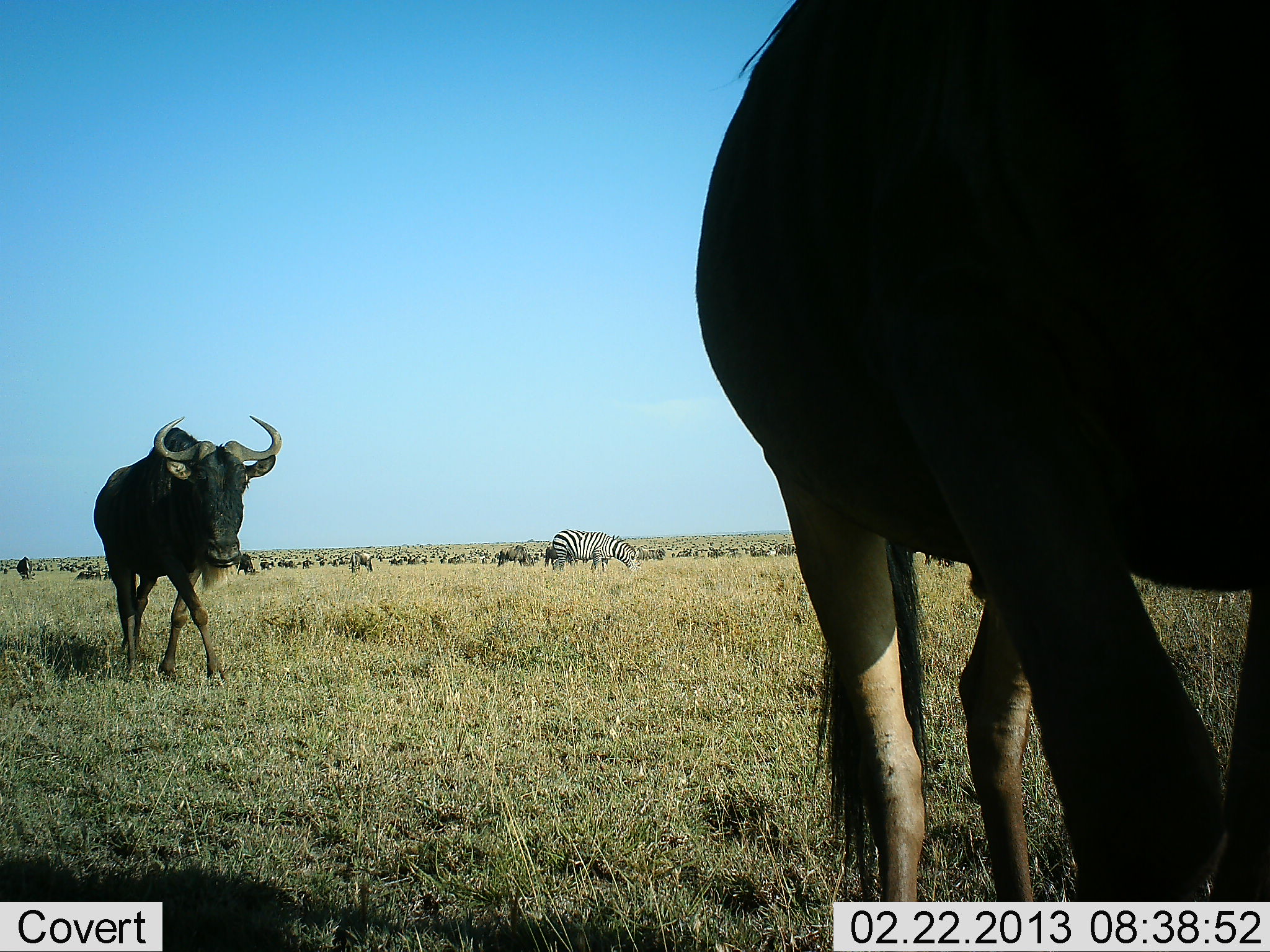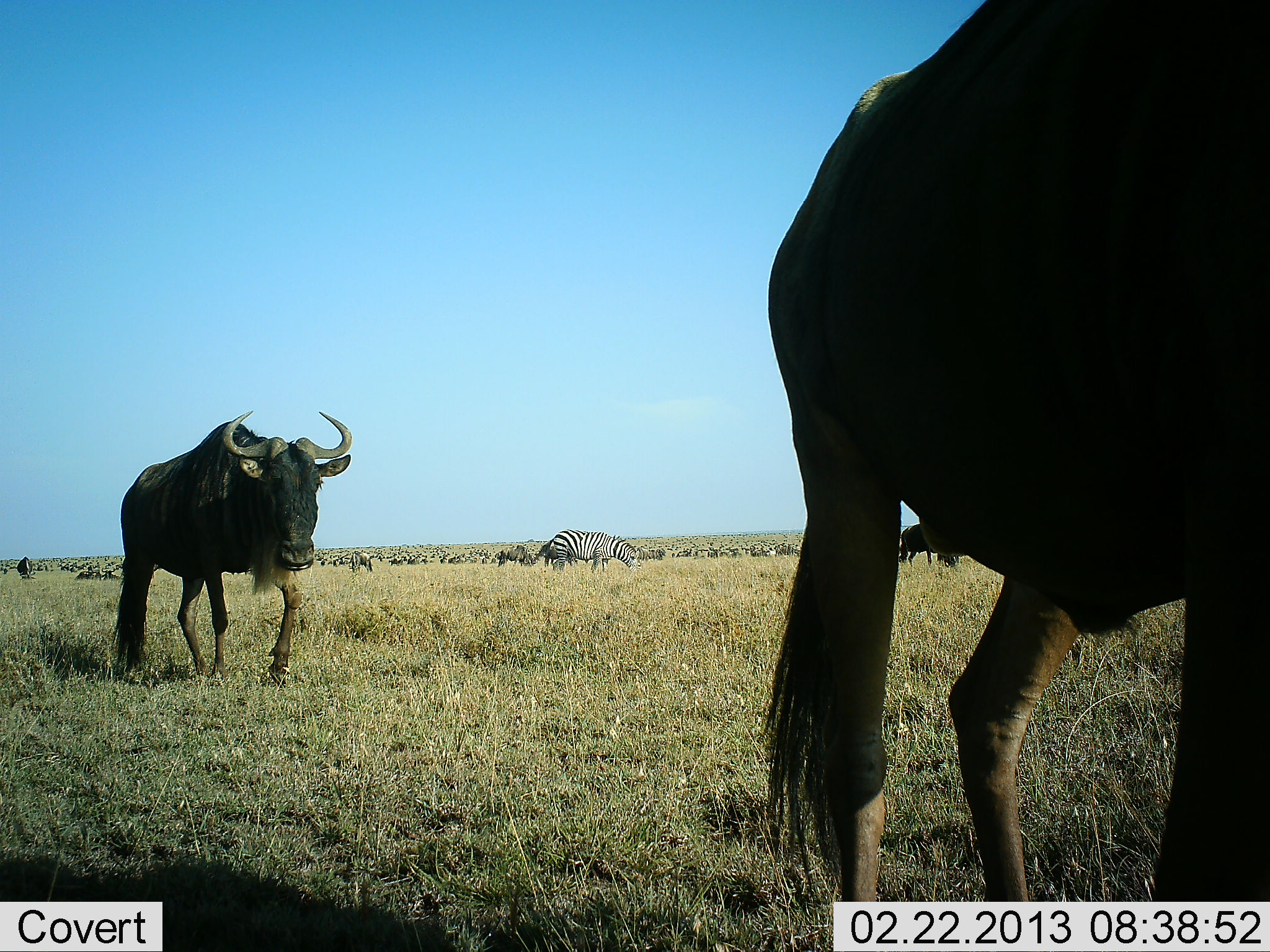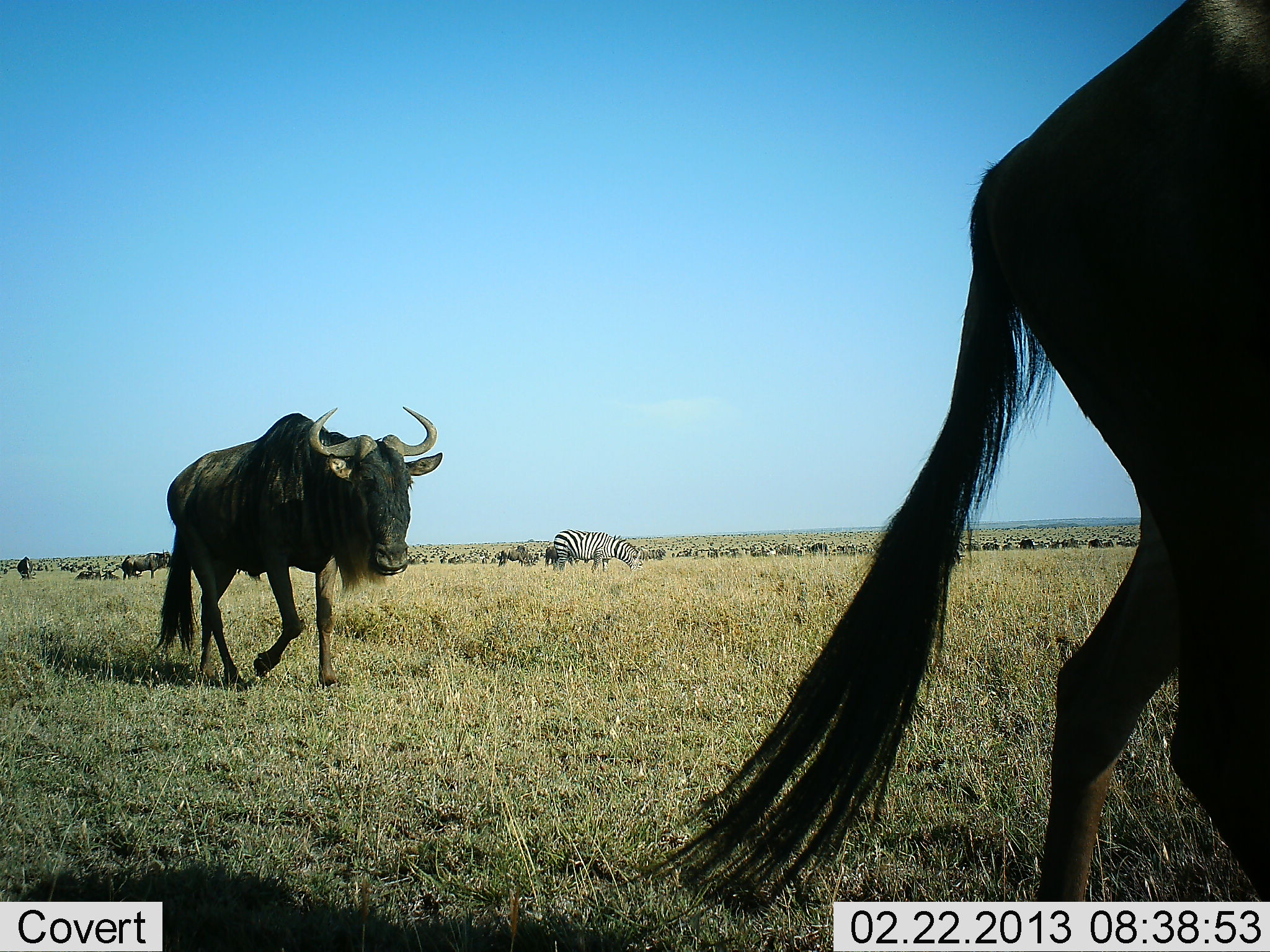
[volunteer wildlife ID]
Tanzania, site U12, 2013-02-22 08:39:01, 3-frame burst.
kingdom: Animalia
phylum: Chordata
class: Mammalia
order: Artiodactyla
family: Bovidae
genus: Connochaetes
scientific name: Connochaetes taurinus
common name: blue wildebeest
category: wildebeest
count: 11-50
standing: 20%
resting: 0%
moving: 85%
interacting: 0%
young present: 0%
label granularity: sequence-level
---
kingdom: Animalia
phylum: Chordata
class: Mammalia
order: Perissodactyla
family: Equidae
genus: Equus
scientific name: Equus quagga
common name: plains zebra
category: zebra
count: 1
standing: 20%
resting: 0%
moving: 10%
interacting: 0%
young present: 0%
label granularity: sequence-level